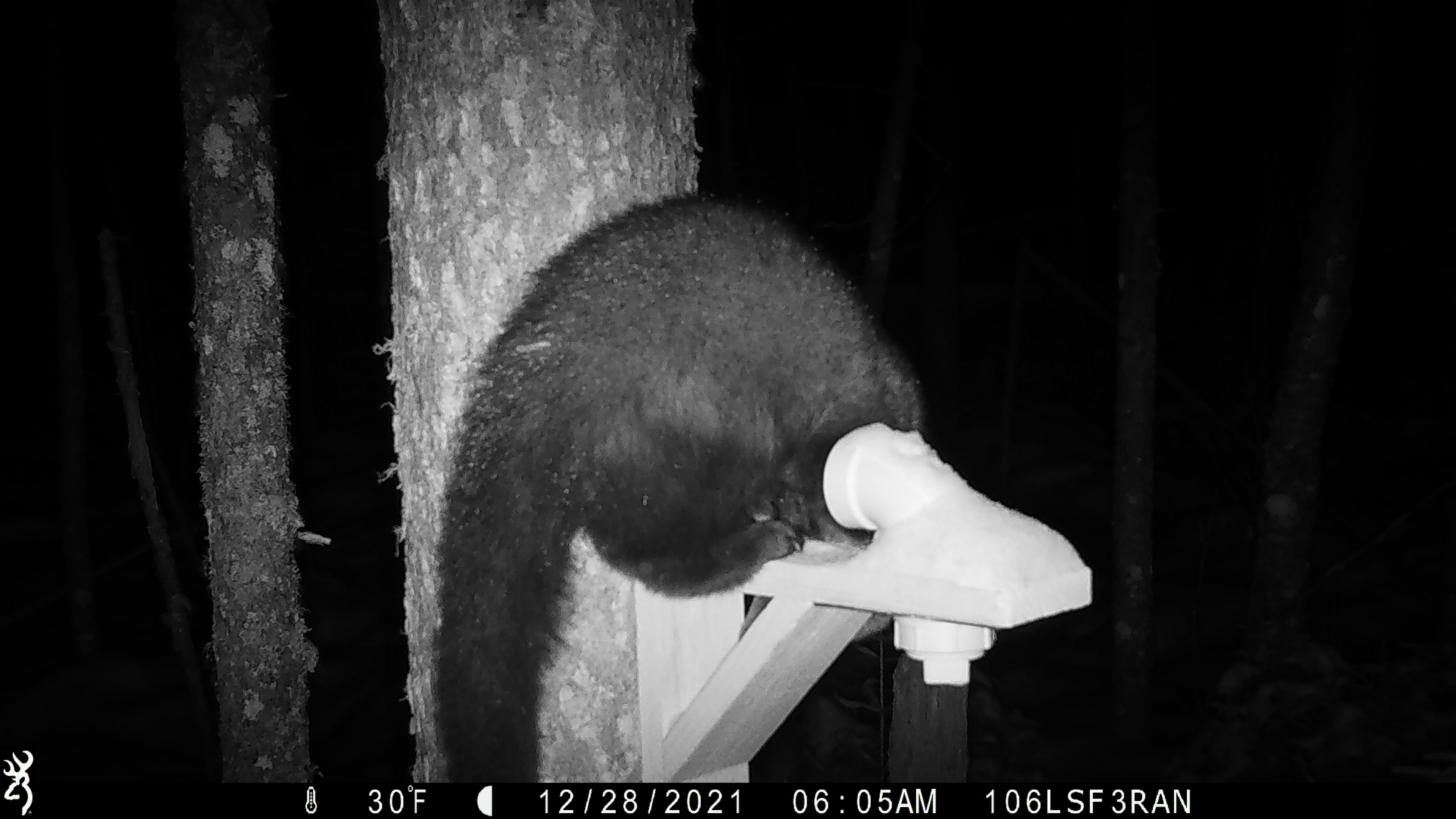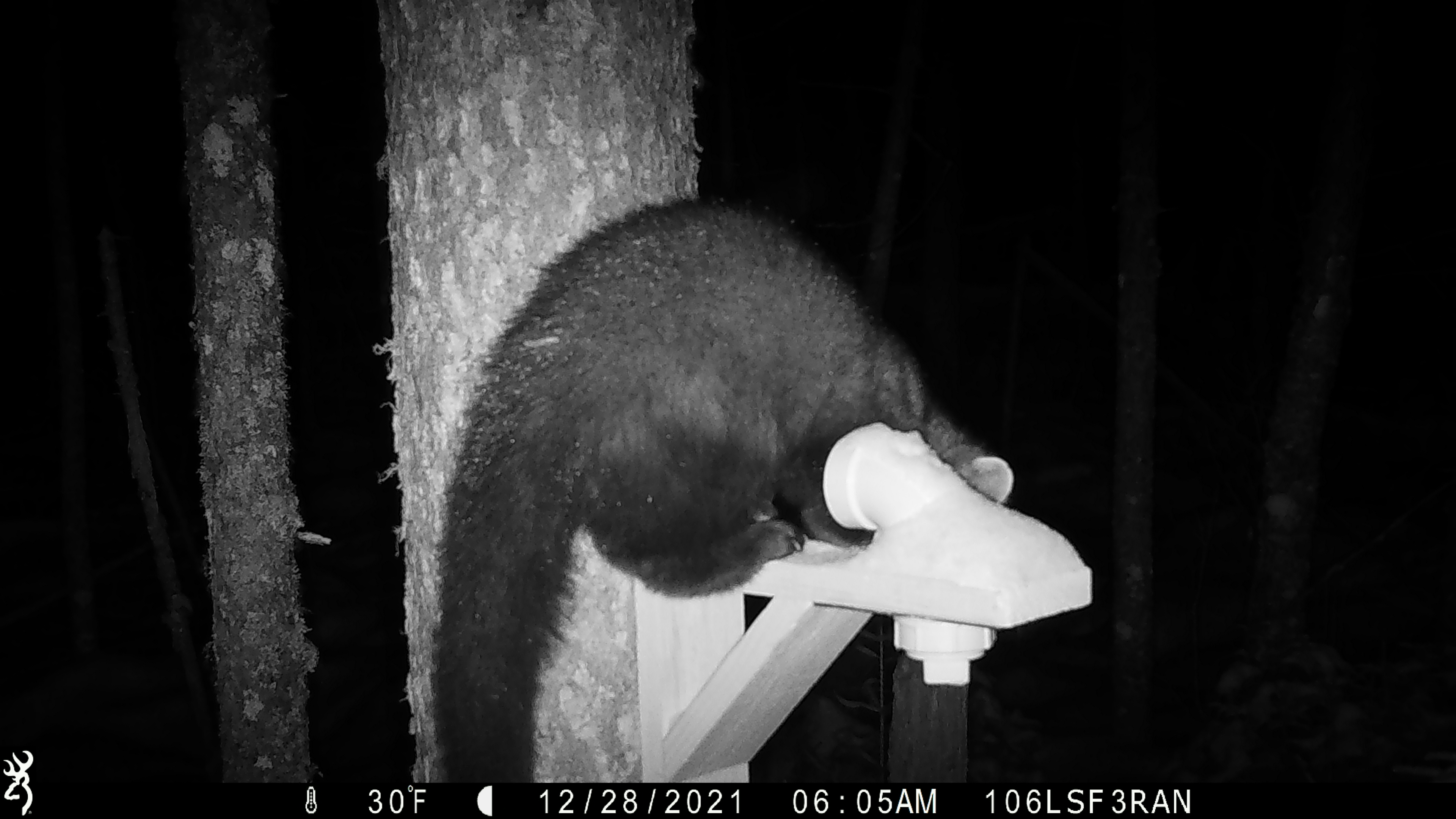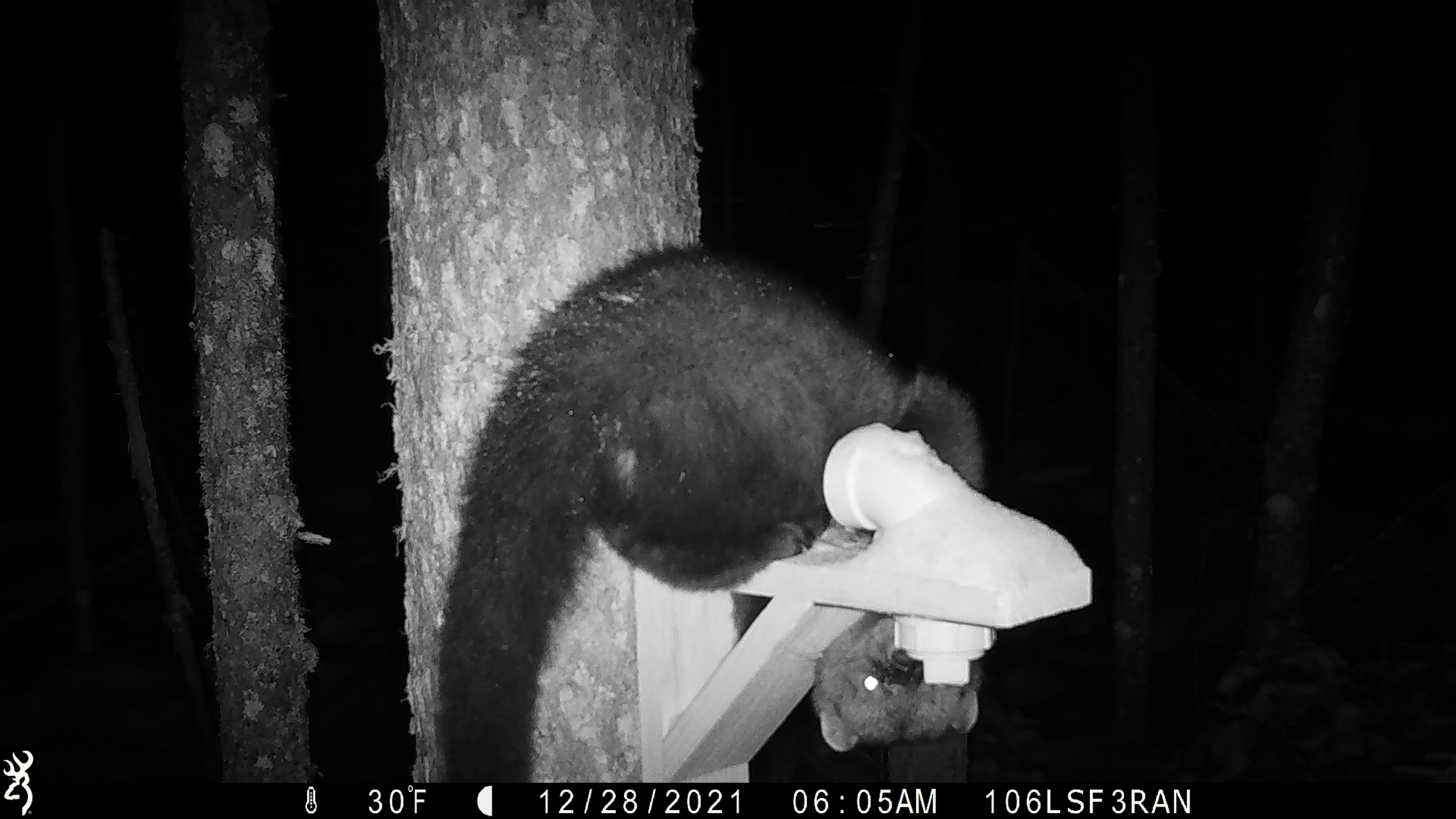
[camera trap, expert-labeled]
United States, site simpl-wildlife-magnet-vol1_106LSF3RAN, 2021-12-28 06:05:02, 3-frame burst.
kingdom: Animalia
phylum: Chordata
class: Mammalia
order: Carnivora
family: Mustelidae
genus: Pekania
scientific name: Pekania pennanti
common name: fisher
Fisher (Pekania pennanti).